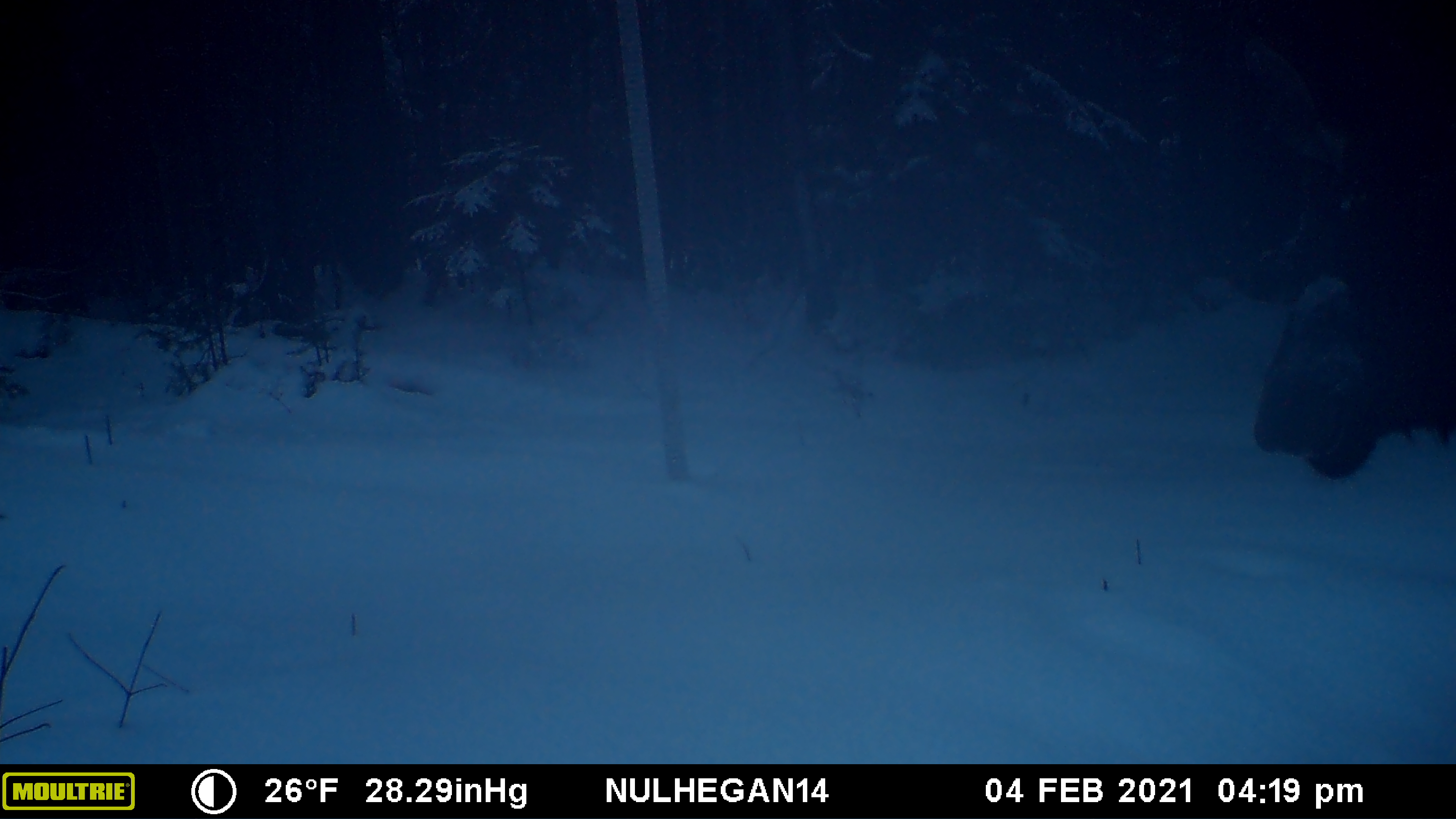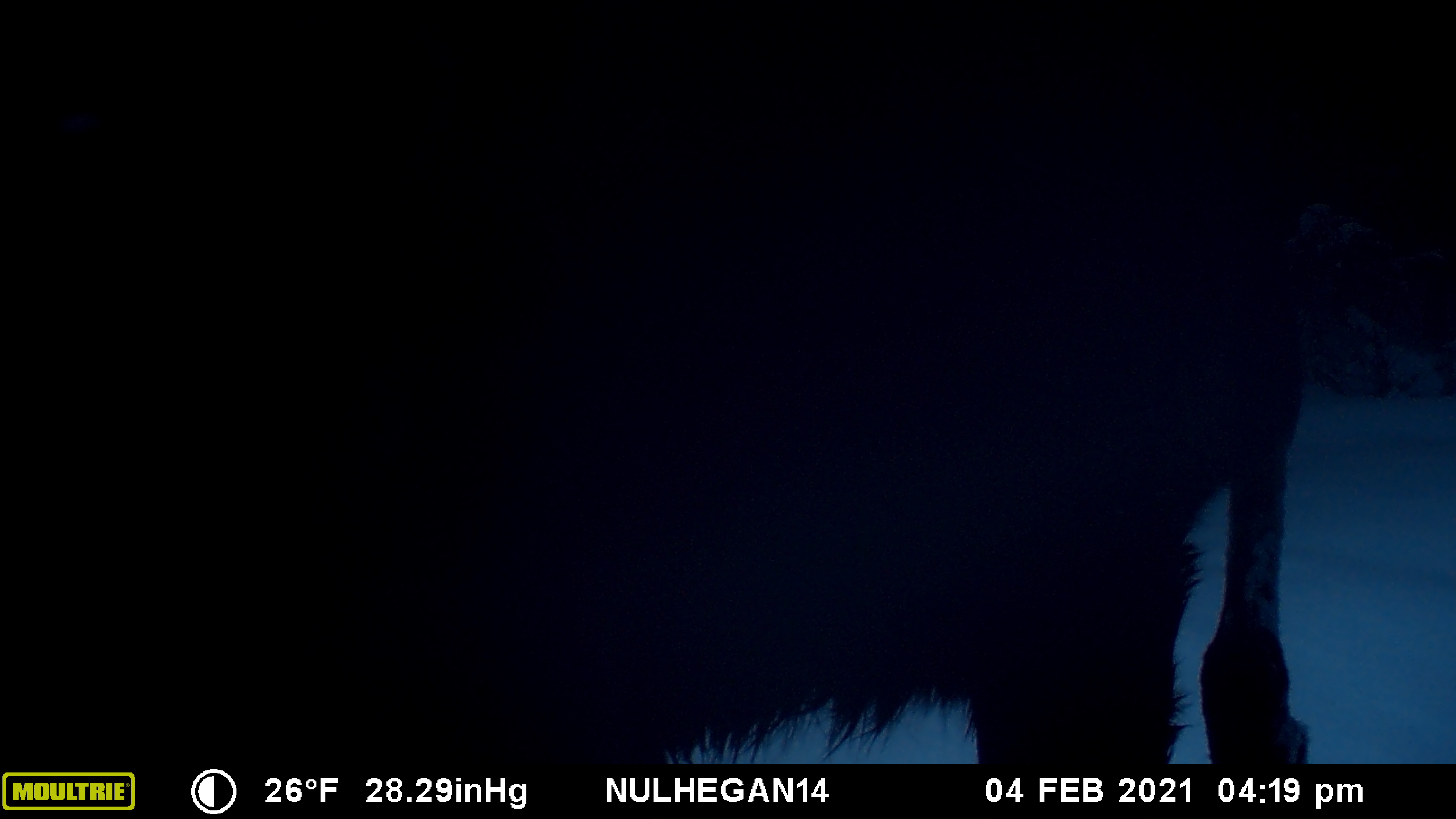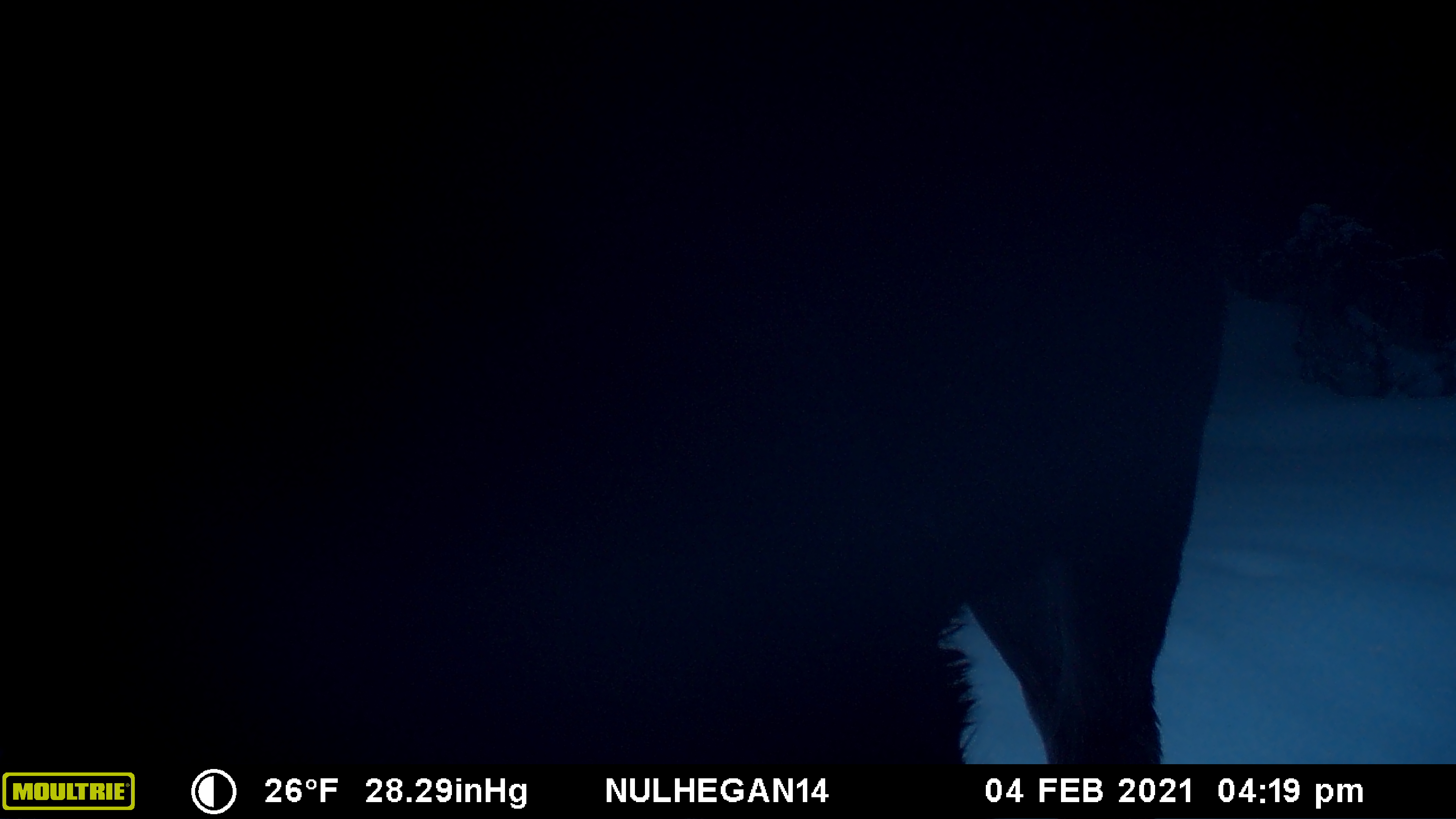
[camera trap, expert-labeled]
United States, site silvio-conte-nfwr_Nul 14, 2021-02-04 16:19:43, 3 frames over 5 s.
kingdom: Animalia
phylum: Chordata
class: Mammalia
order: Artiodactyla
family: Cervidae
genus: Alces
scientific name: Alces alces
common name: moose